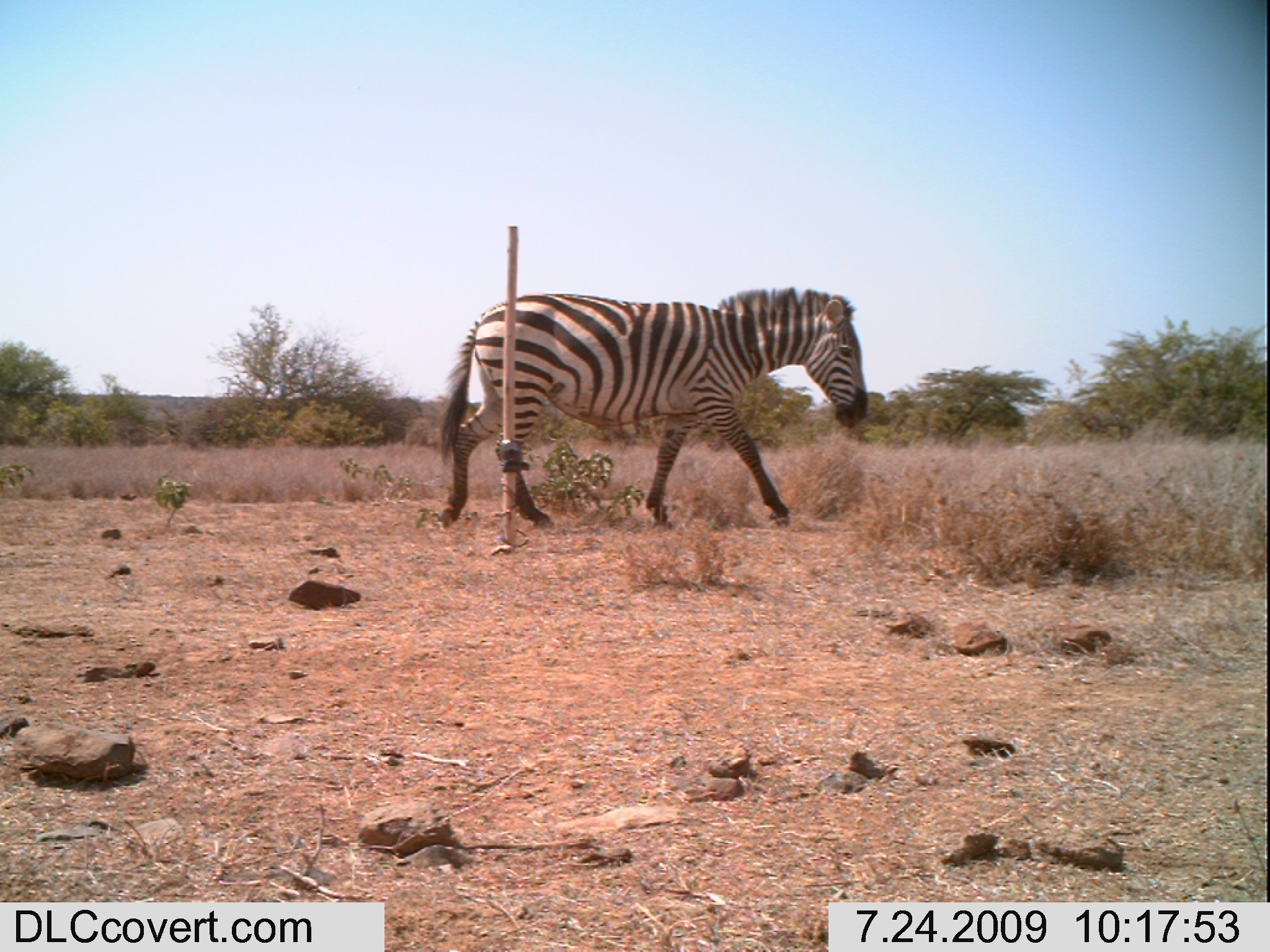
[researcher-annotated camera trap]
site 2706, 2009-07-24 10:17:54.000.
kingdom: Animalia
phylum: Chordata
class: Mammalia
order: Perissodactyla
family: Equidae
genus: Equus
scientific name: Equus quagga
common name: plains zebra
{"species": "Equus quagga (plains zebra)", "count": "1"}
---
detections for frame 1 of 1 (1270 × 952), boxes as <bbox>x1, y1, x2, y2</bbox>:
equus quagga: <bbox>434, 286, 870, 533</bbox>